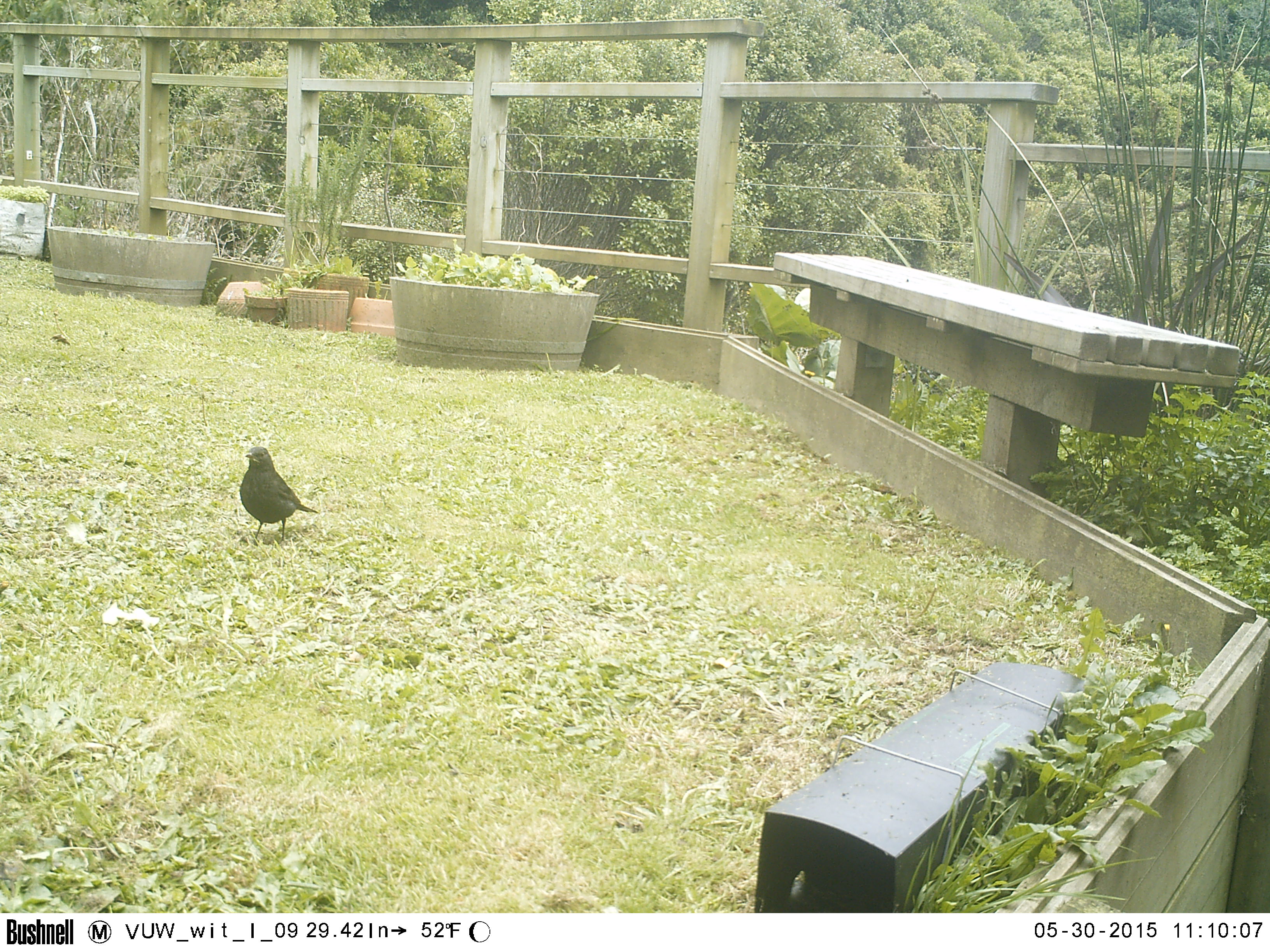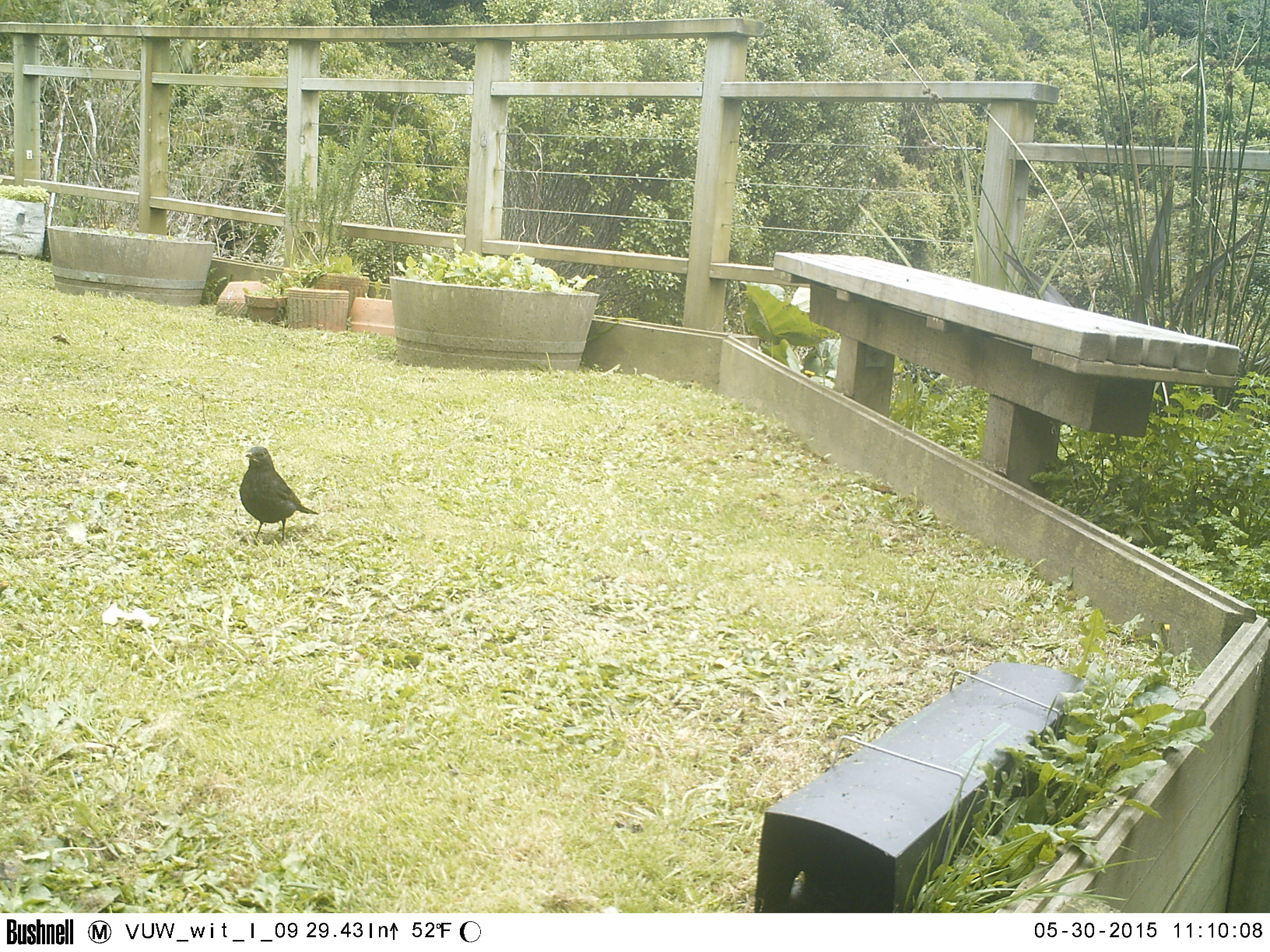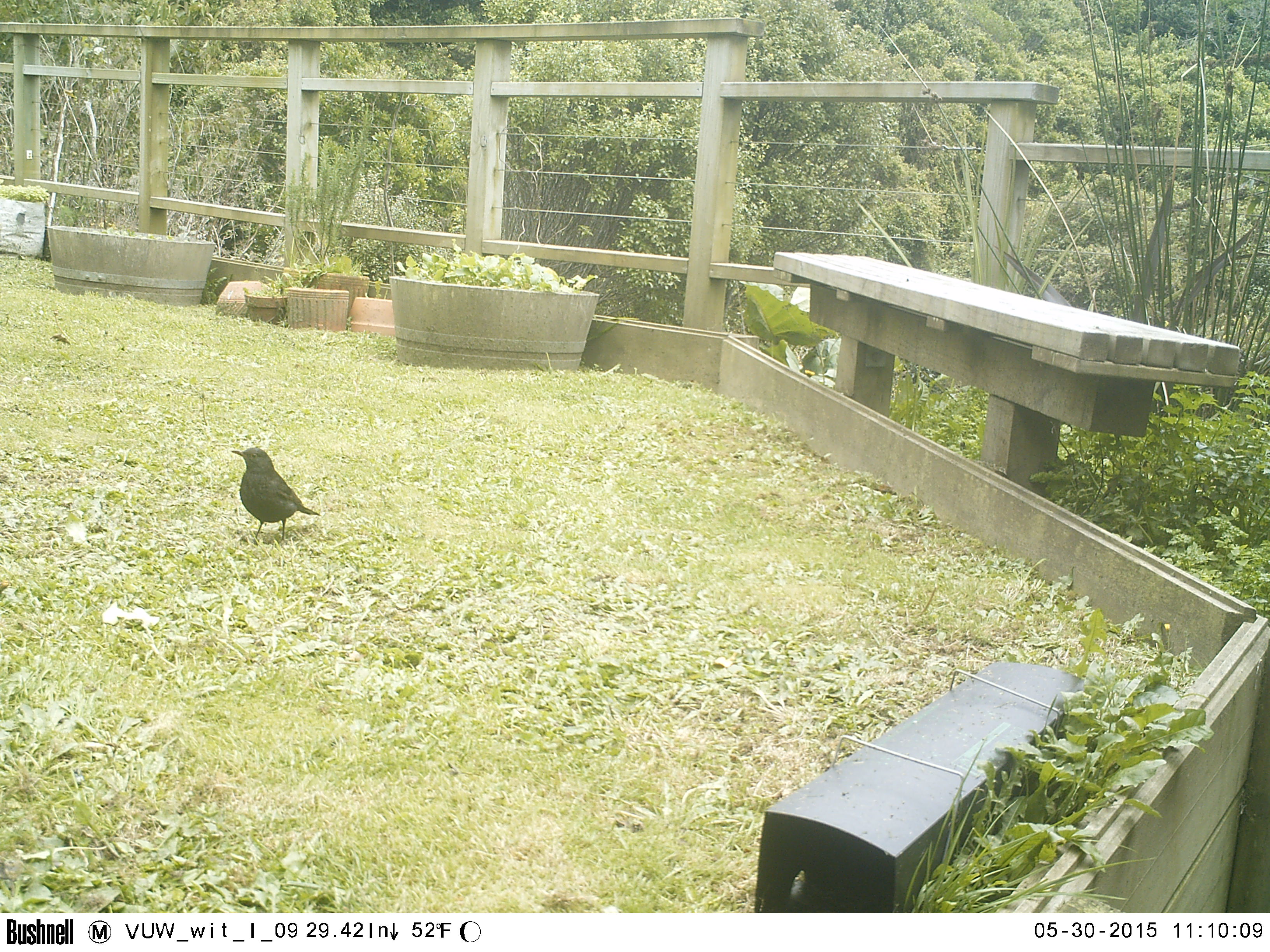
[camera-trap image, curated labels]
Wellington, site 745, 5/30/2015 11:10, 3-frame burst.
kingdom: Animalia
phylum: Chordata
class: Aves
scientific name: Aves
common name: bird